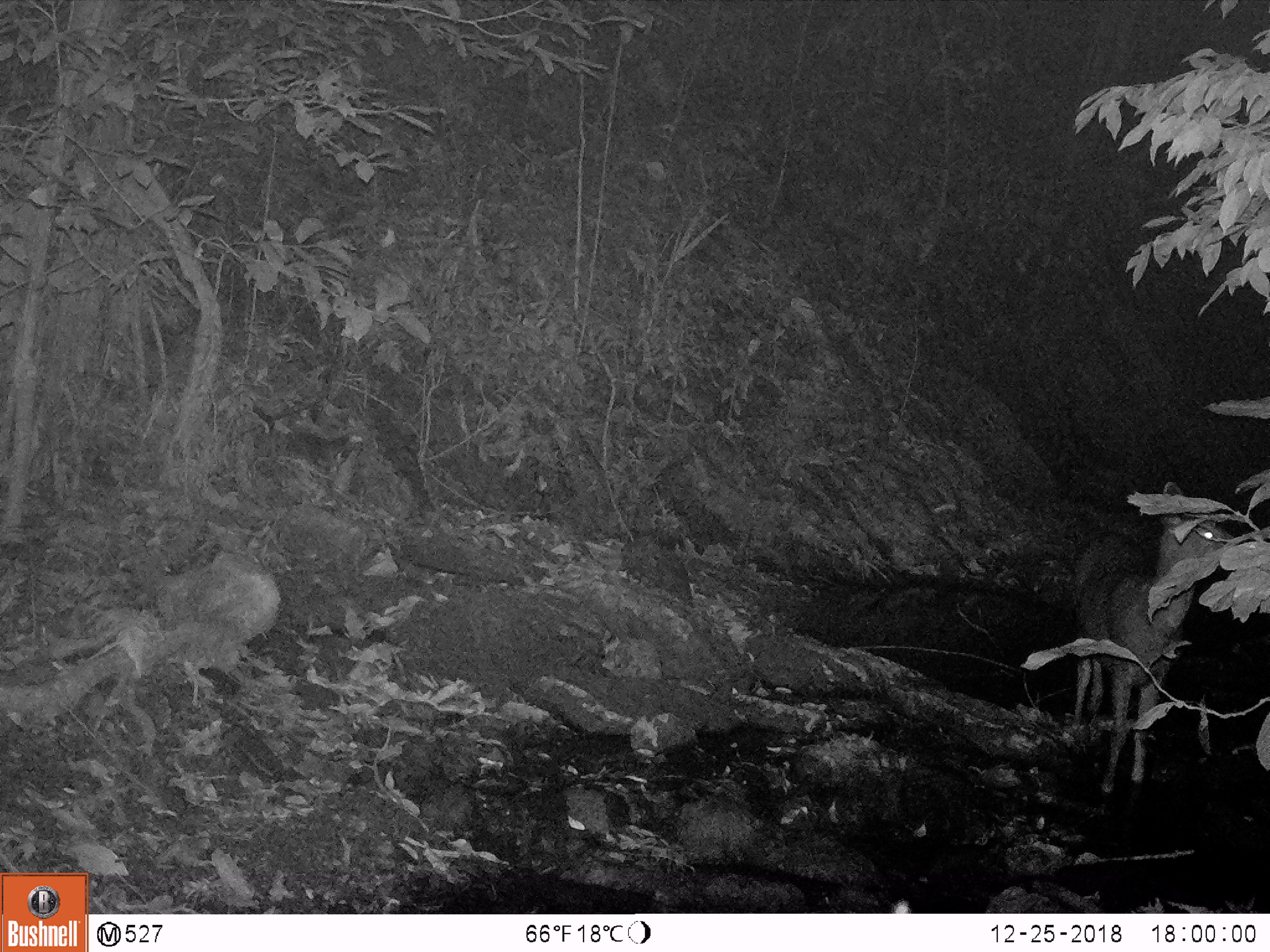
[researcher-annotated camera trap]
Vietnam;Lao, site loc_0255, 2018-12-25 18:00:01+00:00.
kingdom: Animalia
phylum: Chordata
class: Mammalia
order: Artiodactyla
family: Cervidae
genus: Rusa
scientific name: Rusa unicolor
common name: sambar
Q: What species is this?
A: Sambar (Rusa unicolor).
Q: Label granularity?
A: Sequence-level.